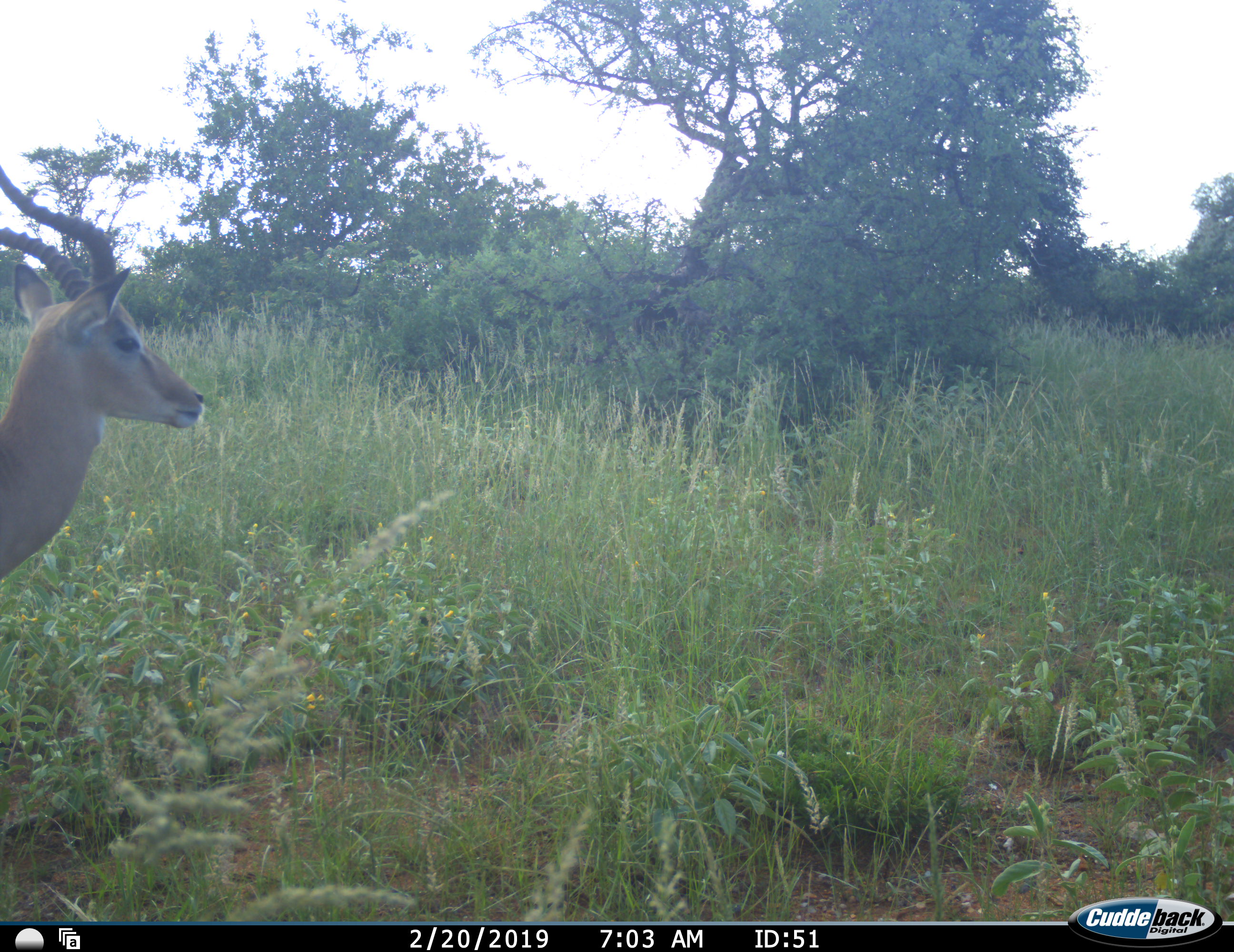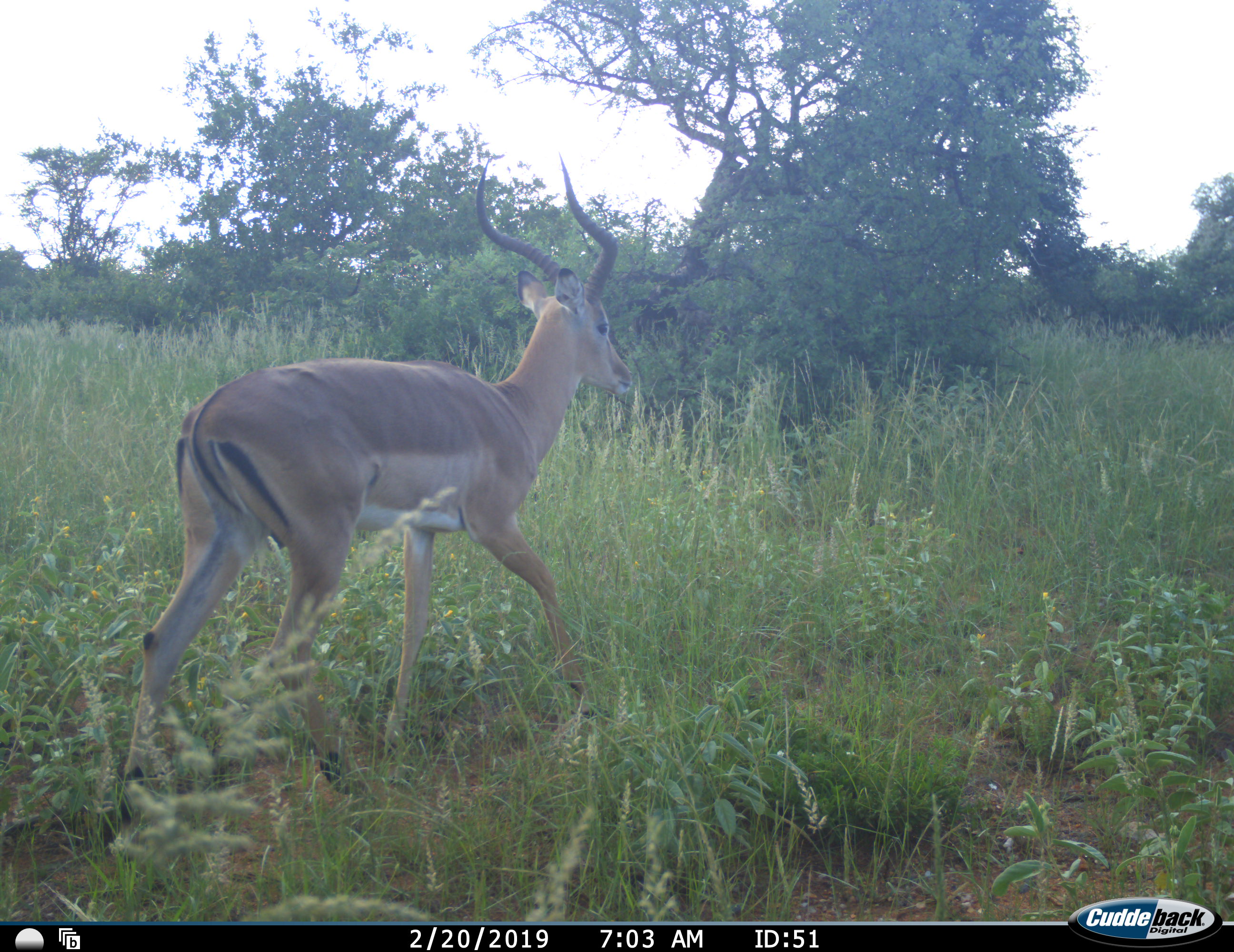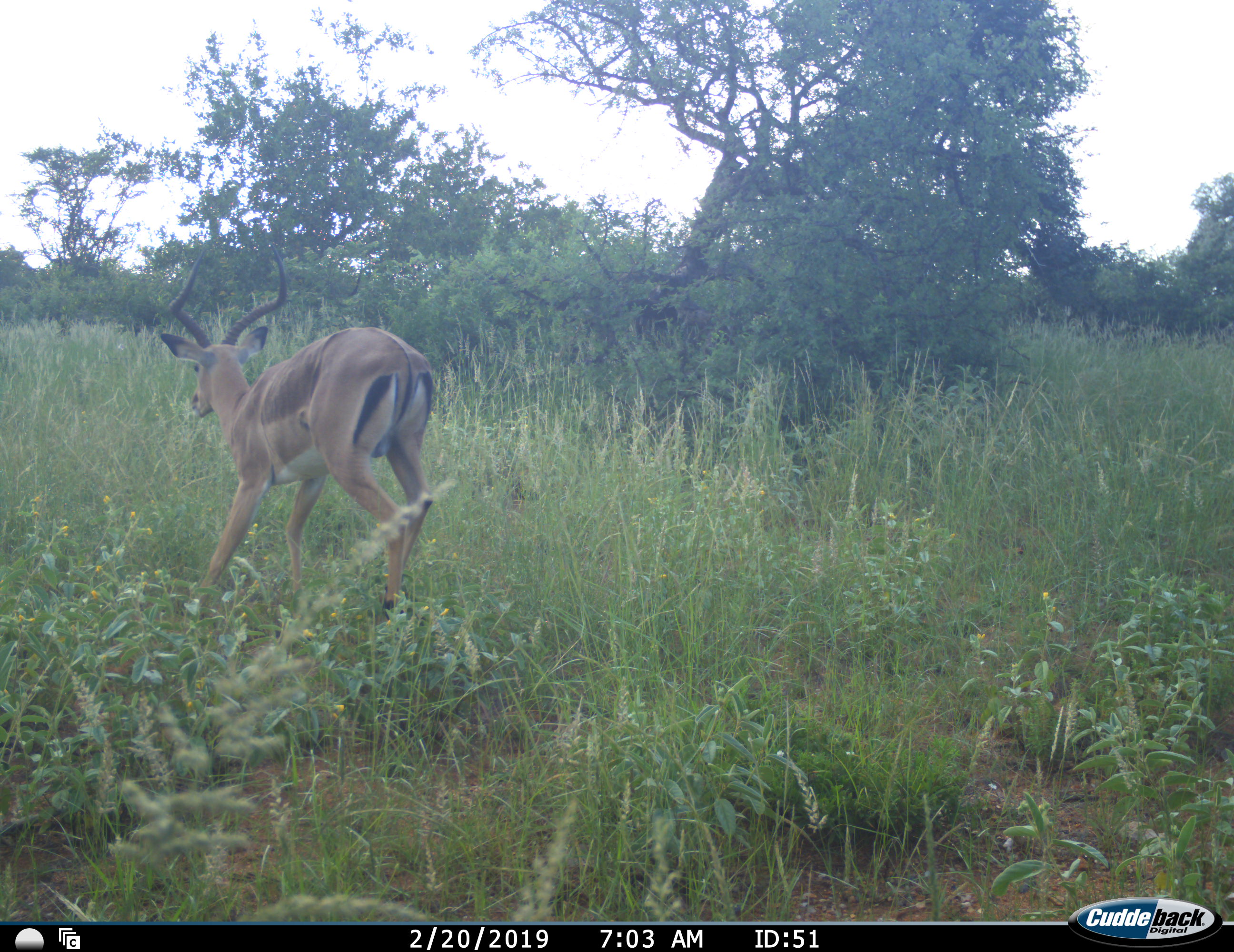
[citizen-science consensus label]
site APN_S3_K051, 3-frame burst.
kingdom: Animalia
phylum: Chordata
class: Mammalia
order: Artiodactyla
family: Bovidae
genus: Aepyceros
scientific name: Aepyceros melampus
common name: impala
Impala (Aepyceros melampus), count 1. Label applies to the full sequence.